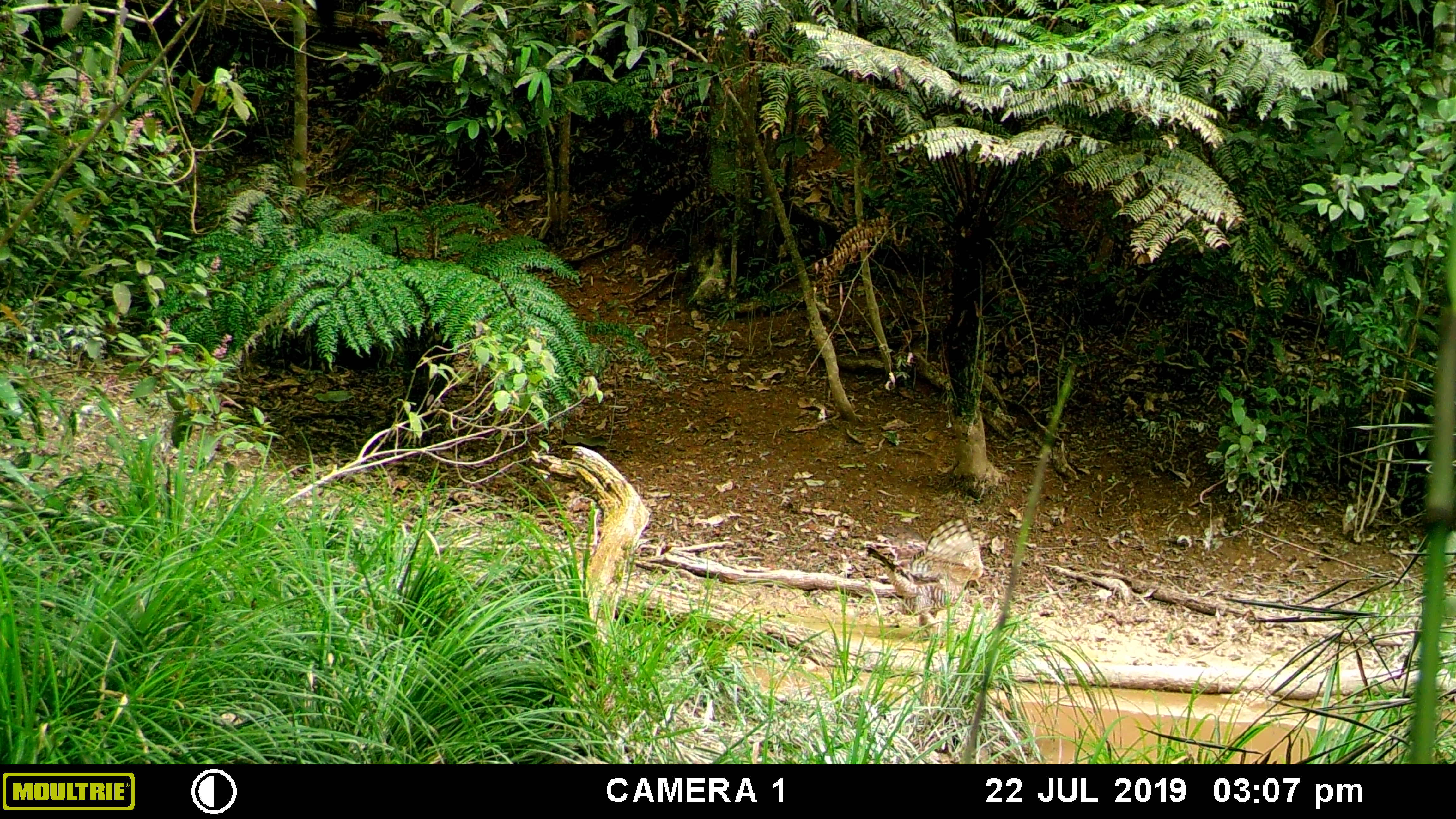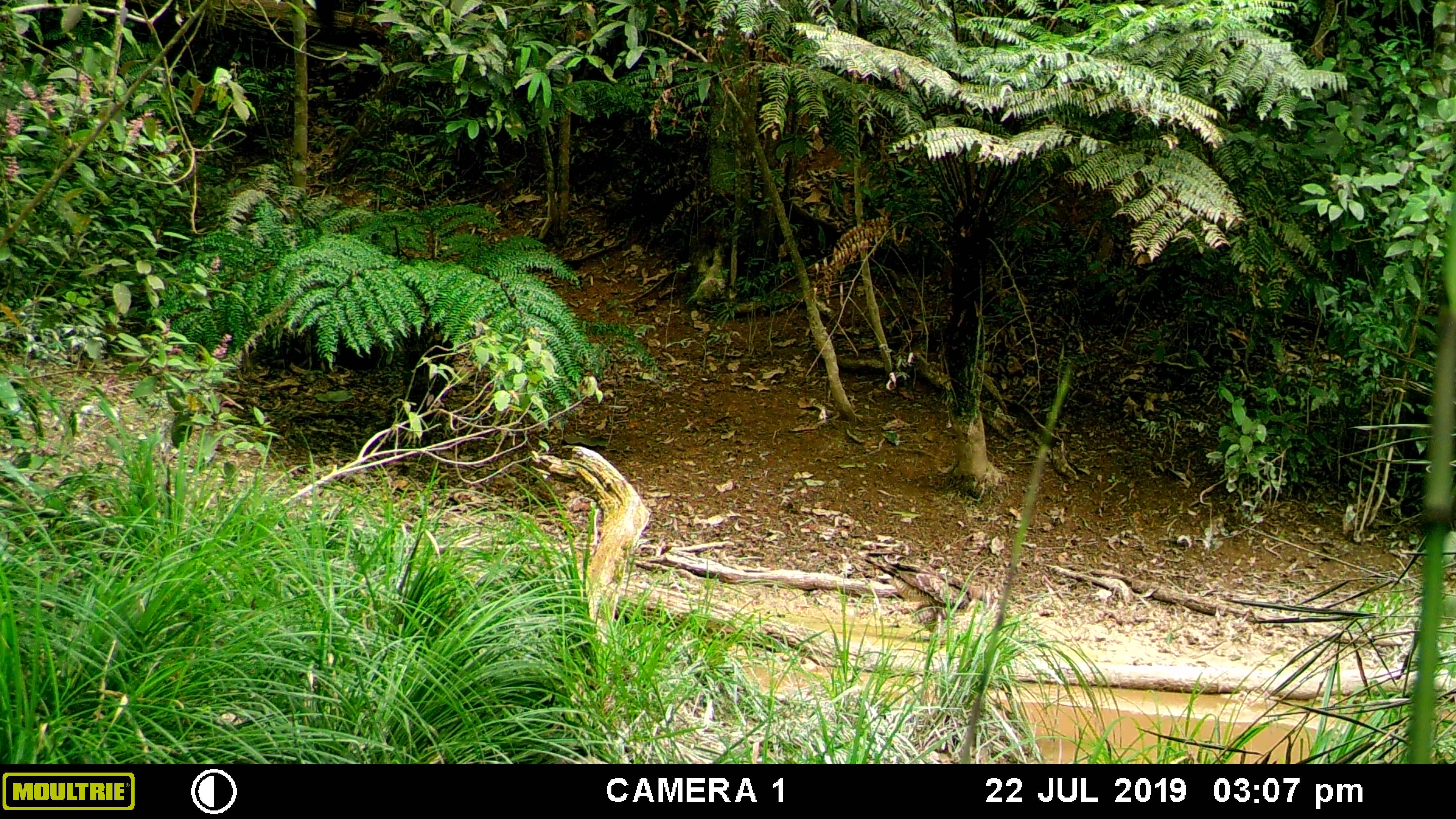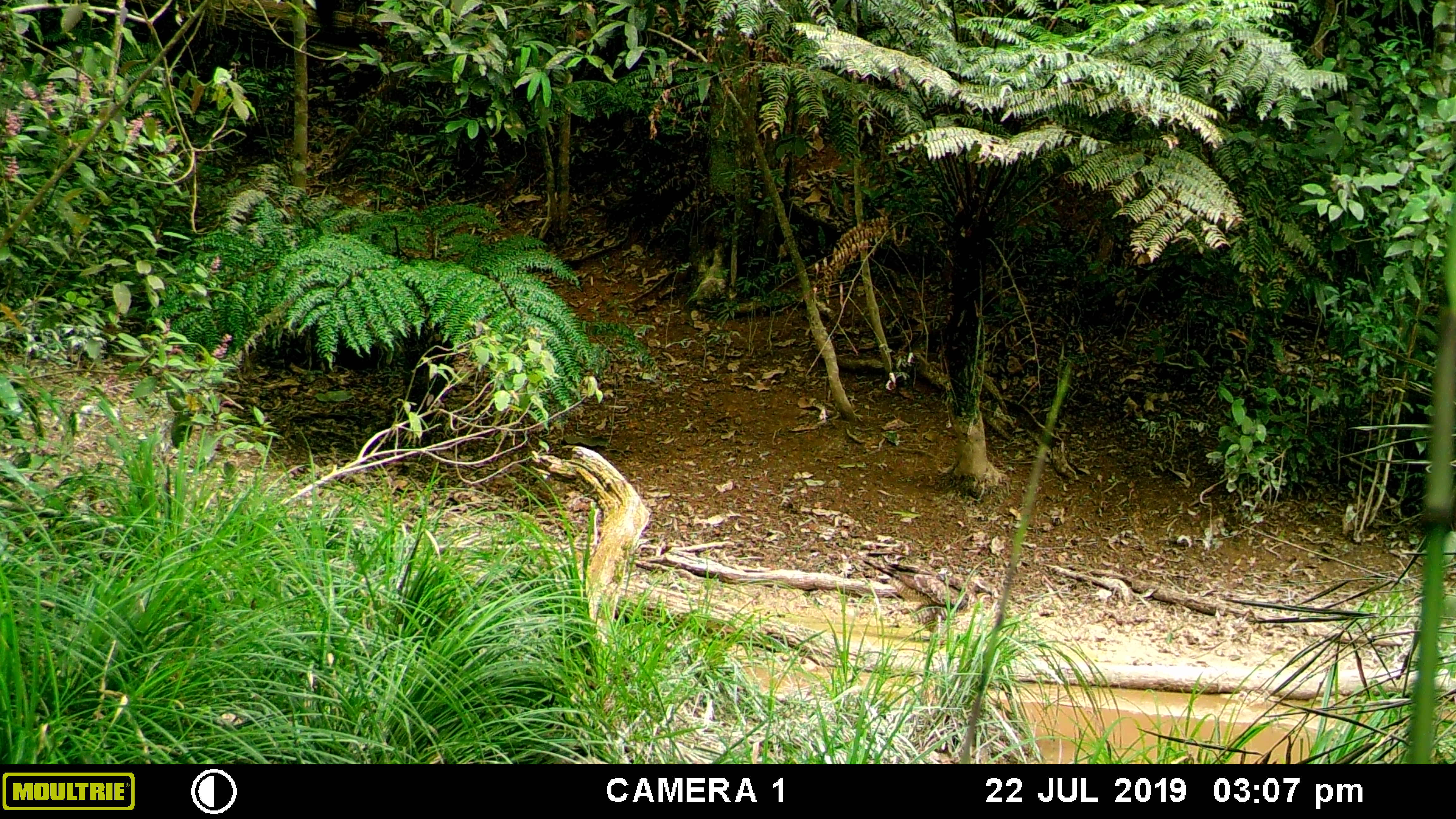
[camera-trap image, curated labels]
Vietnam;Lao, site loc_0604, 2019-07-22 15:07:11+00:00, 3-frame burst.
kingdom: Animalia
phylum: Chordata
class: Aves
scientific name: Aves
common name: bird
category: unidentified bird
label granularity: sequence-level